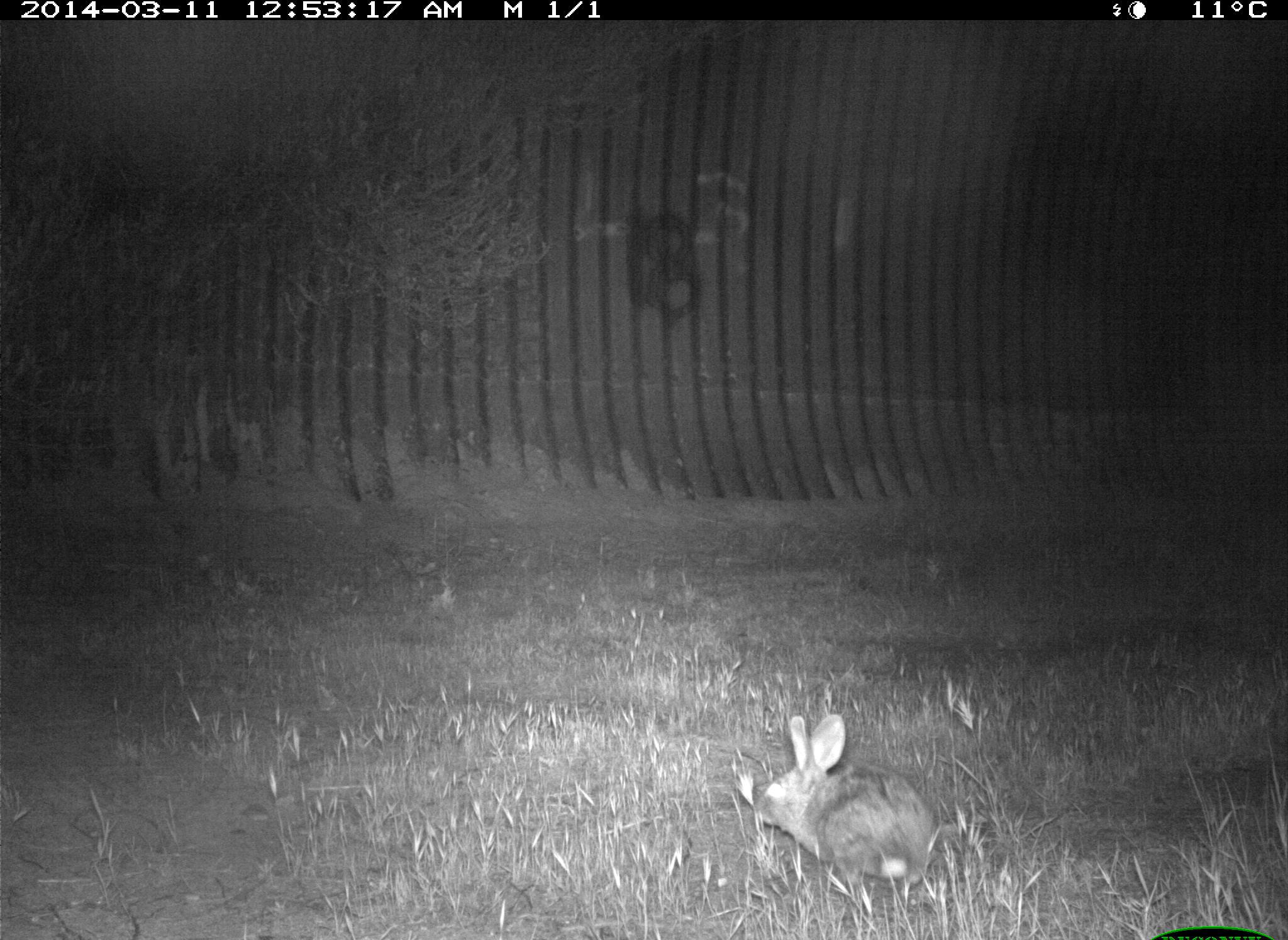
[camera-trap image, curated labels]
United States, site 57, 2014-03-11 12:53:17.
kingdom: Animalia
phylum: Chordata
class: Mammalia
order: Lagomorpha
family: Leporidae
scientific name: Leporidae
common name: rabbits and hares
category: rabbit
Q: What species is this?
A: Rabbit (rabbits and hares) (Leporidae).